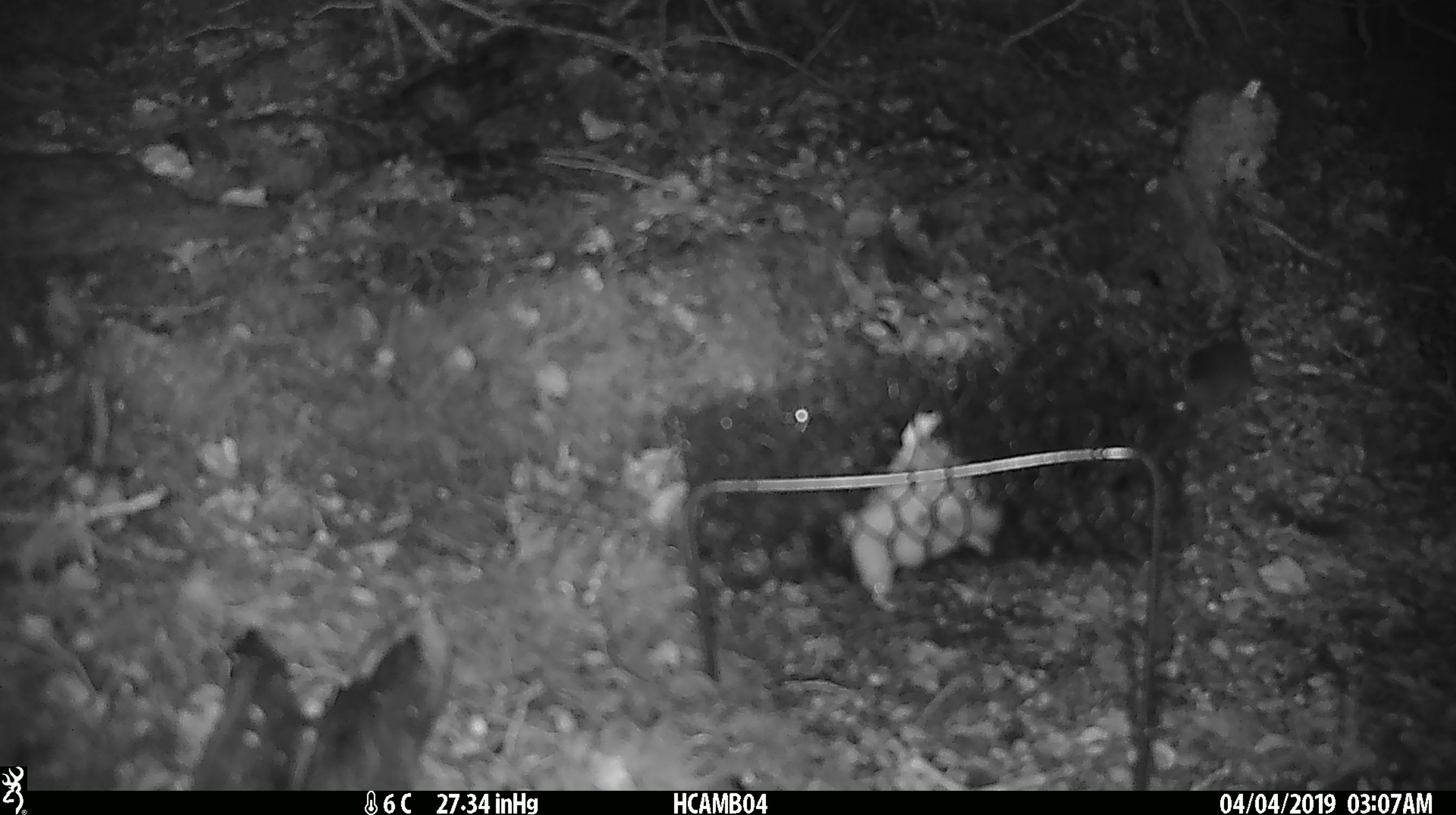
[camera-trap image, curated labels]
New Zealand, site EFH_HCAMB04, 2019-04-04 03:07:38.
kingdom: Animalia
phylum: Chordata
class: Mammalia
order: Rodentia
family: Muridae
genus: Mus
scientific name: Mus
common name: mouse